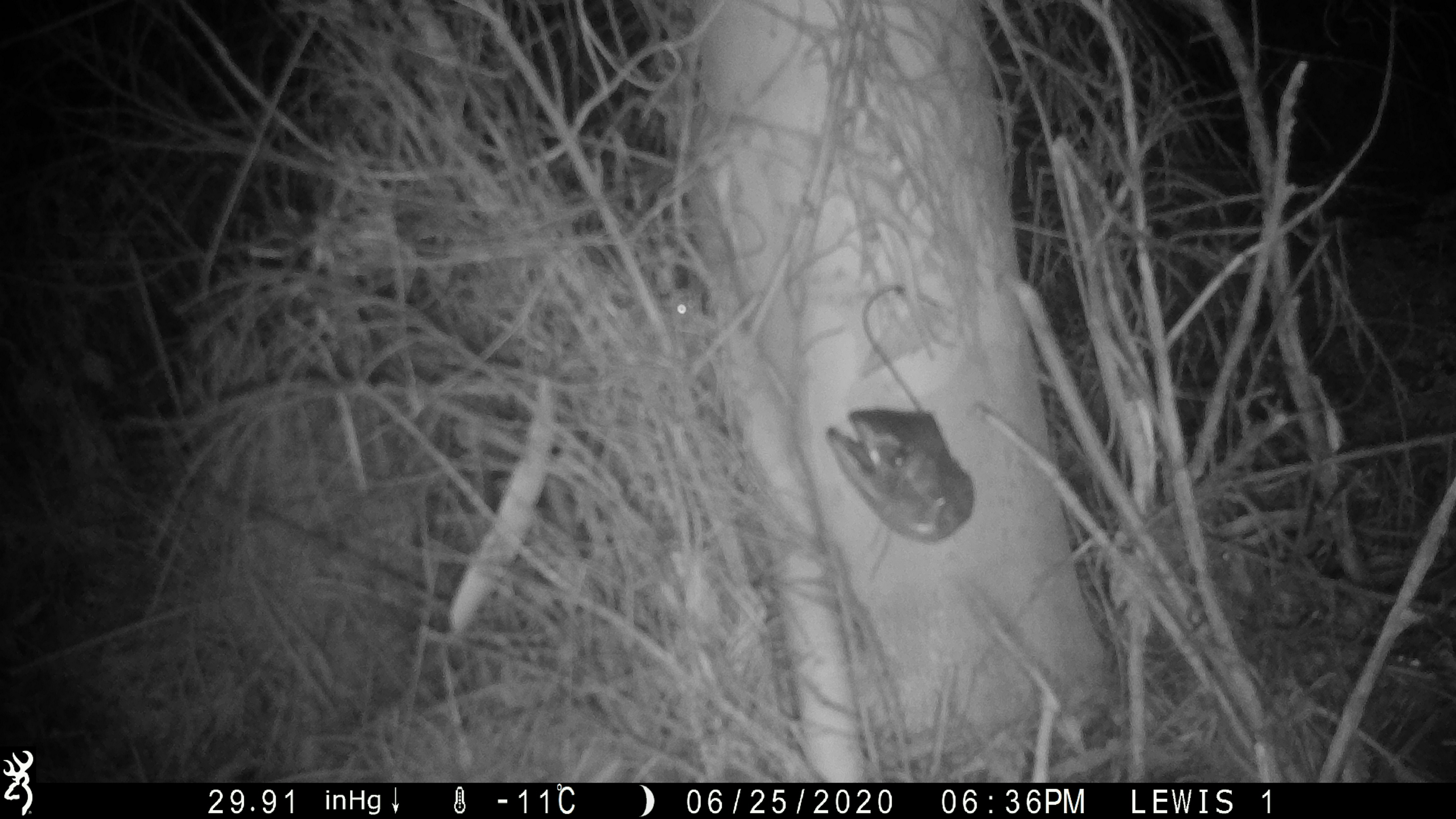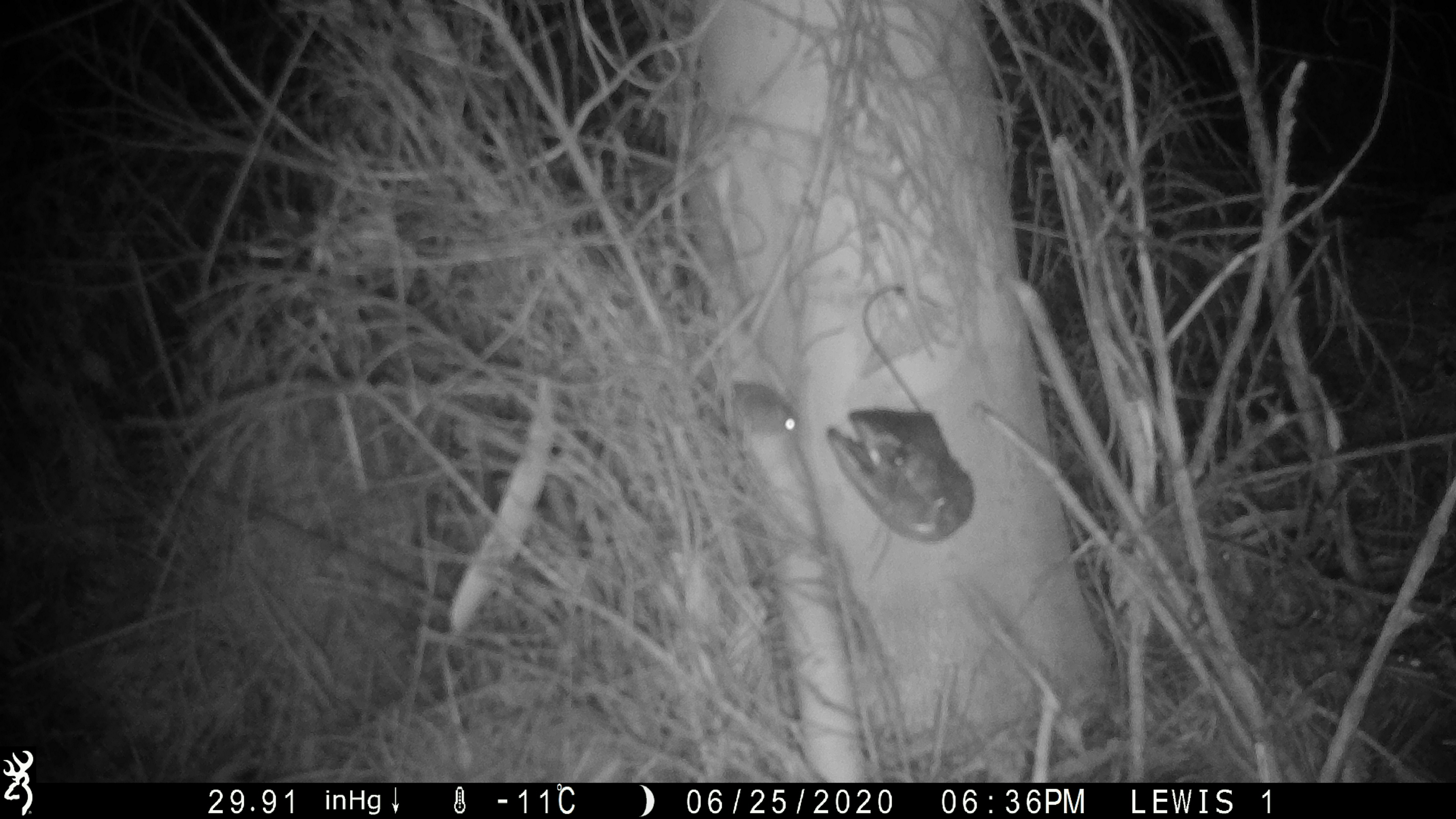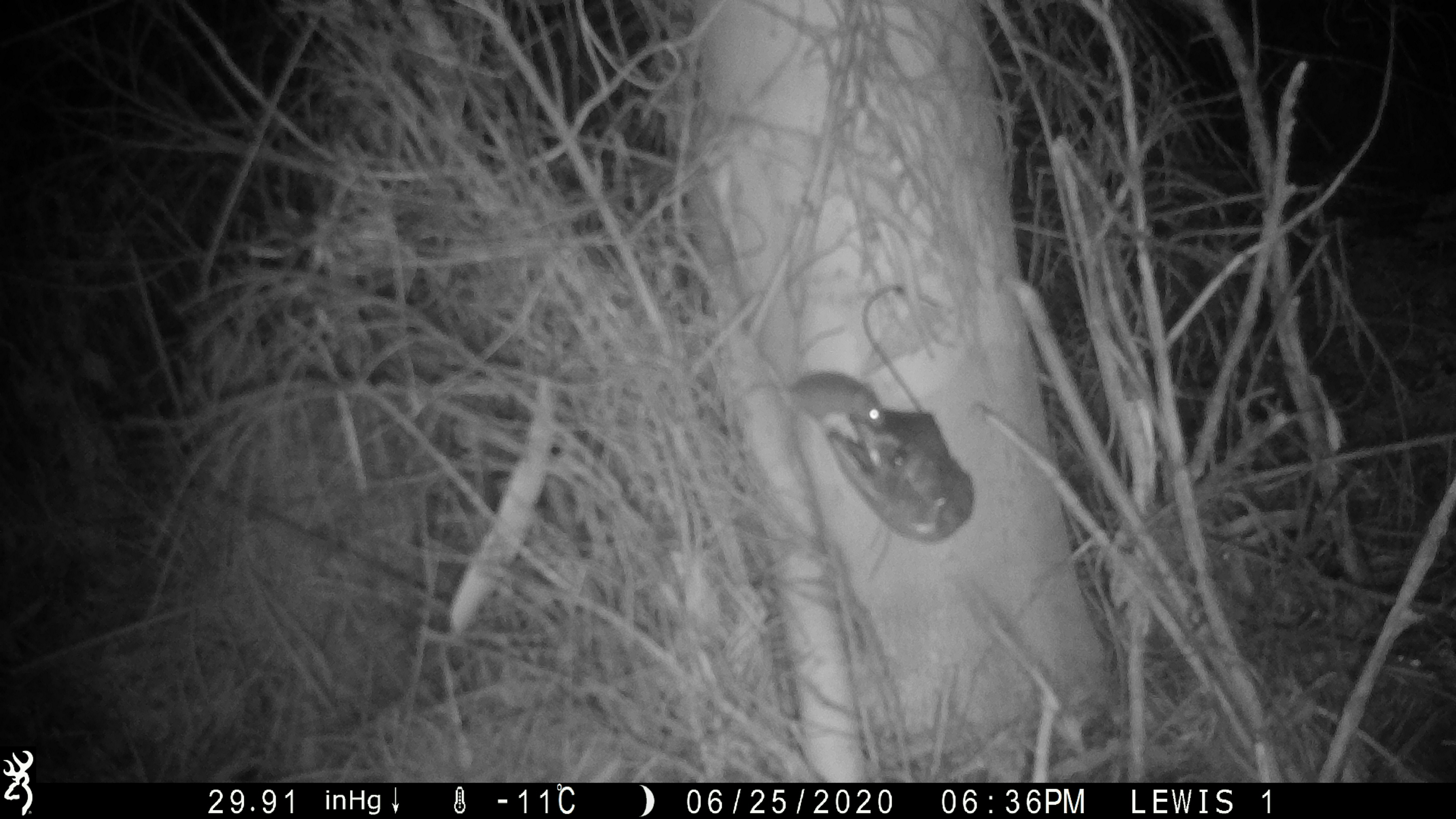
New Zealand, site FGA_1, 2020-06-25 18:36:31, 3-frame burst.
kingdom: Animalia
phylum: Chordata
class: Mammalia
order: Rodentia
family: Muridae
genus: Mus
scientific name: Mus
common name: mouse